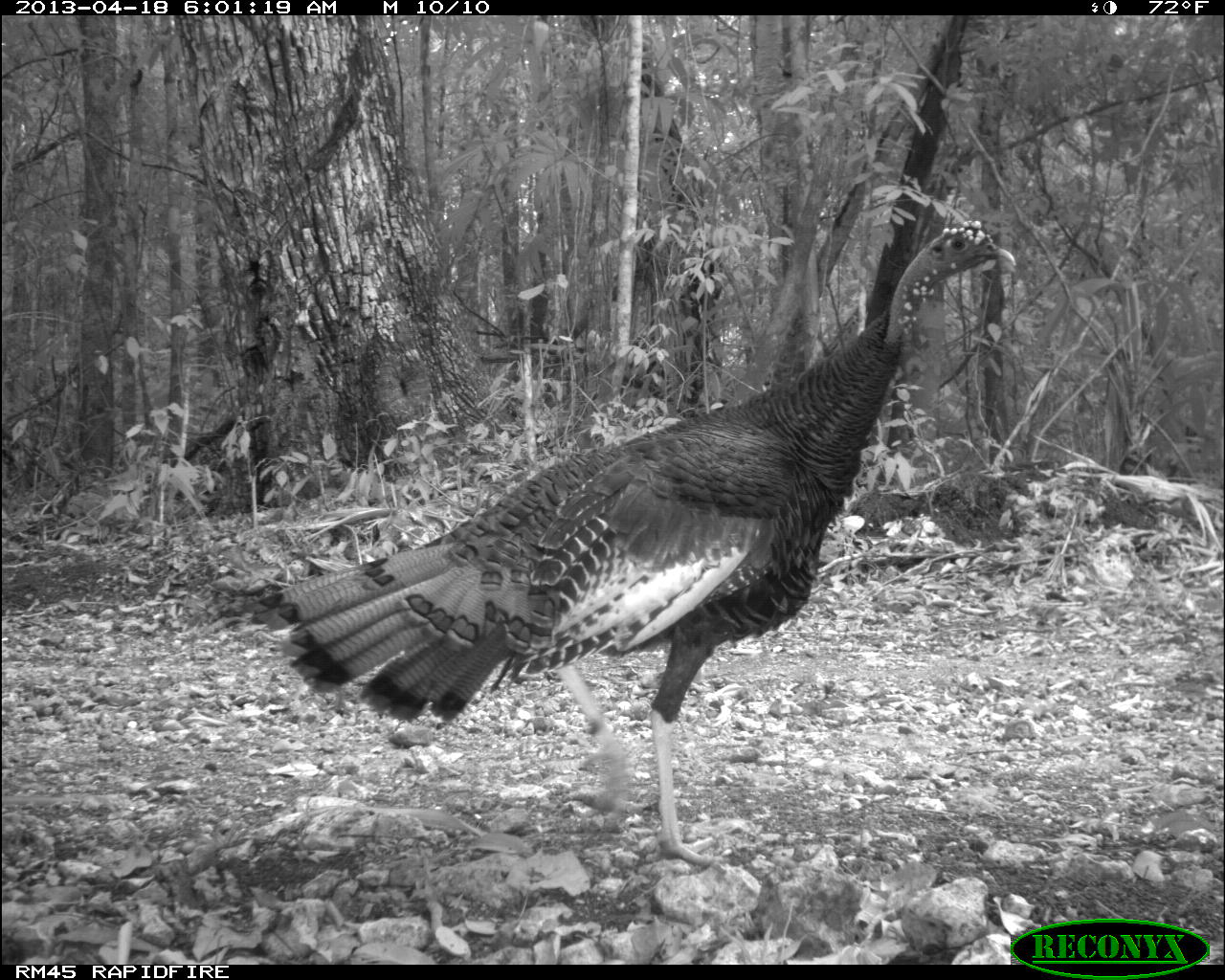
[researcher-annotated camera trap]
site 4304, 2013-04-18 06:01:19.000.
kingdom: Animalia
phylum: Chordata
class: Aves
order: Galliformes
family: Phasianidae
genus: Meleagris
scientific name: Meleagris ocellata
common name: ocellated turkey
Meleagris ocellata (ocellated turkey), count 1, sex male.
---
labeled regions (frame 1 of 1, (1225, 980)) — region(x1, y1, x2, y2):
meleagris ocellata: region(243, 223, 1017, 861)